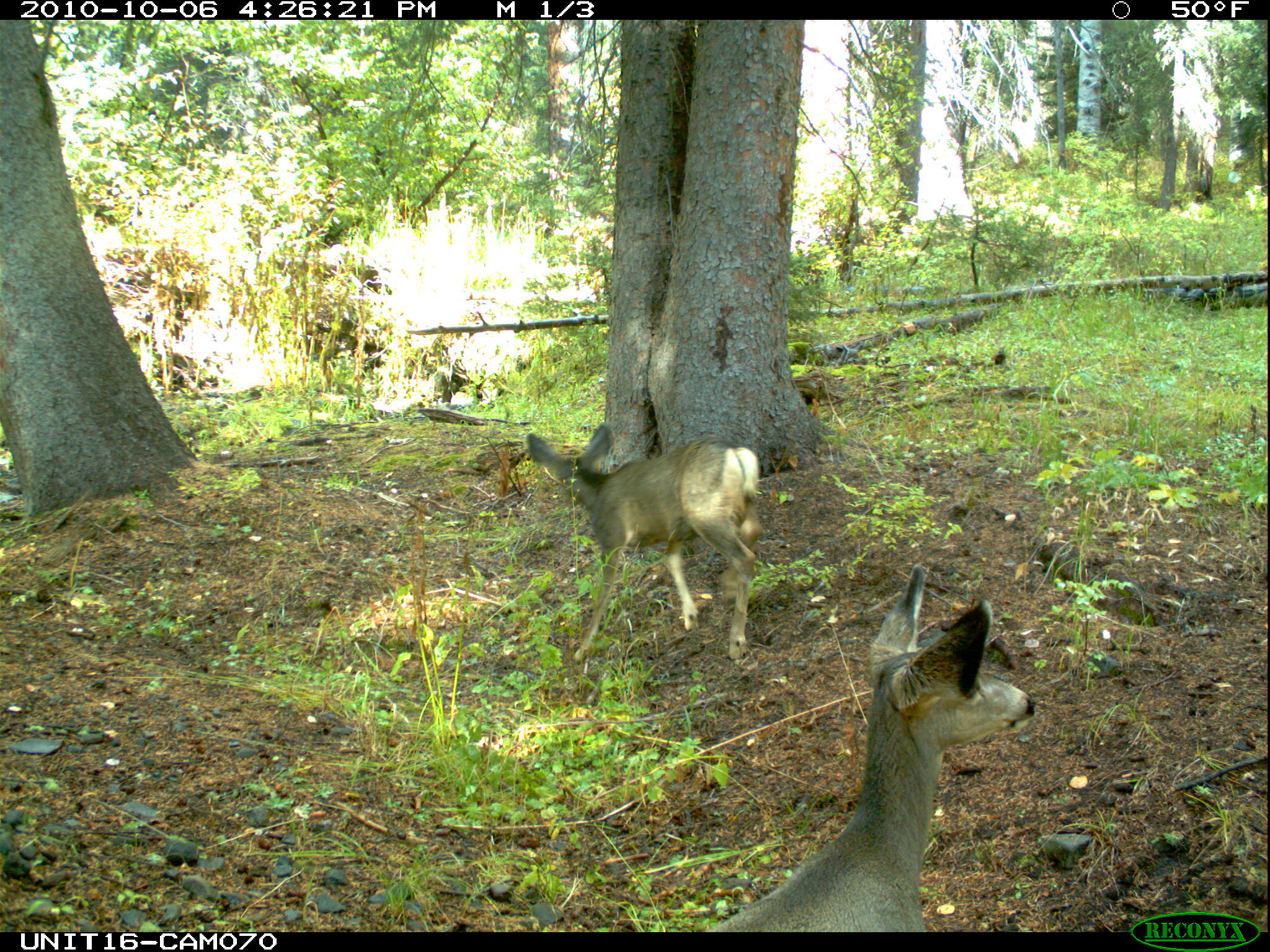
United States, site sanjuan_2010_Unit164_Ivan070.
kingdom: Animalia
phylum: Chordata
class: Mammalia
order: Artiodactyla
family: Cervidae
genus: Odocoileus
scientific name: Odocoileus hemionus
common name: mule deer